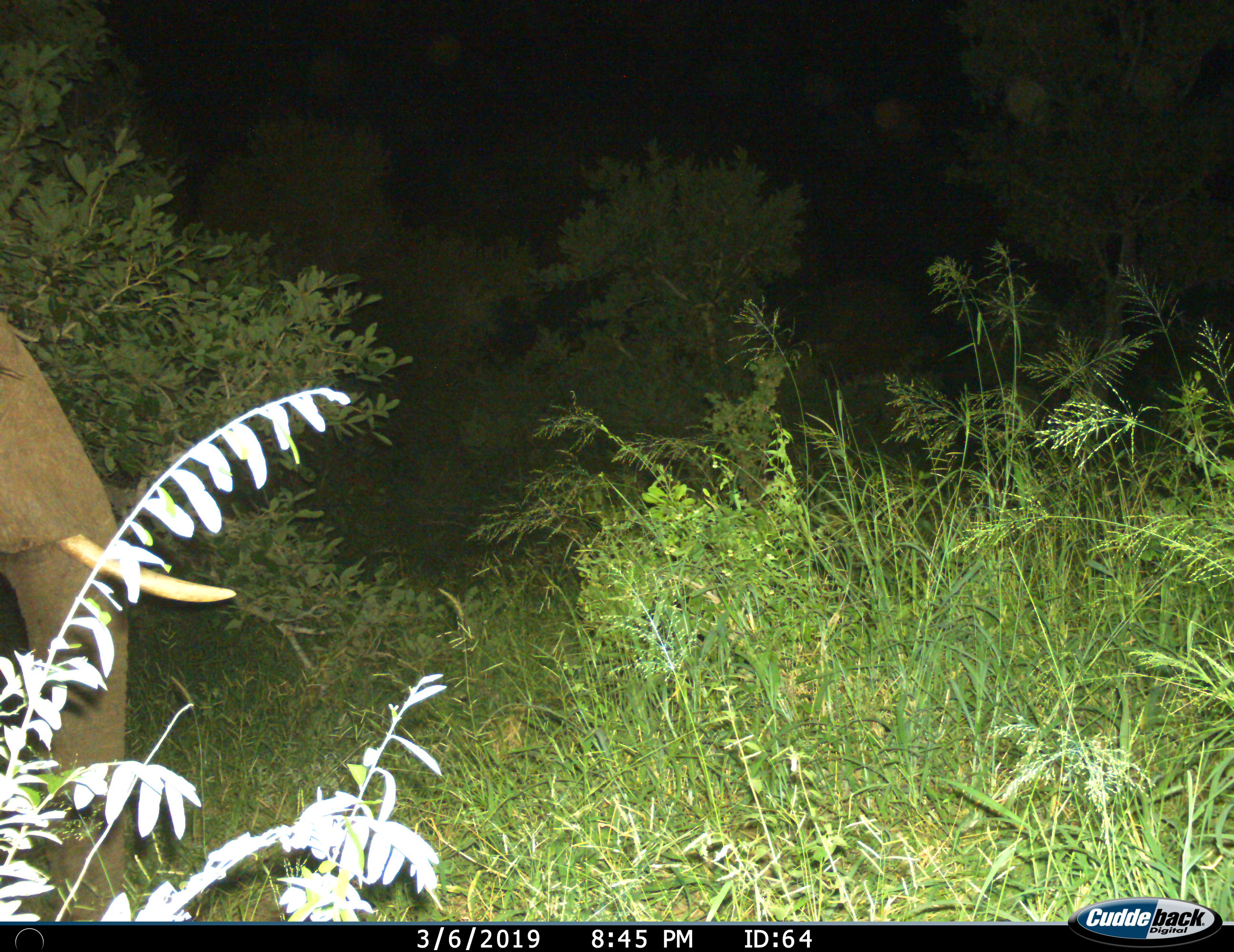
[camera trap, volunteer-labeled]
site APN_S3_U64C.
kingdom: Animalia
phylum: Chordata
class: Mammalia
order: Proboscidea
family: Elephantidae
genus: Loxodonta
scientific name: Loxodonta africana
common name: african bush elephant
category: elephant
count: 1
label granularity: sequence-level